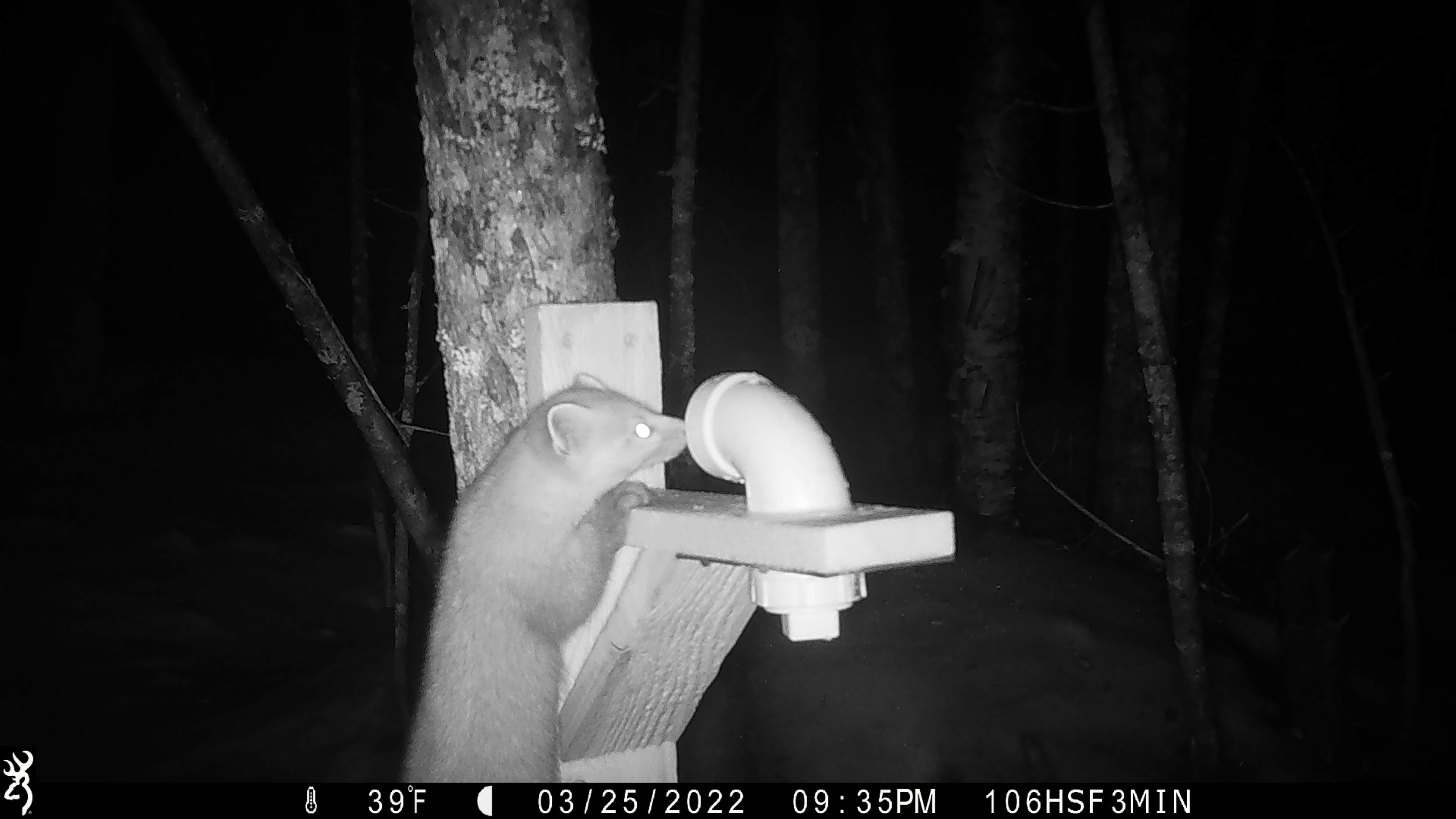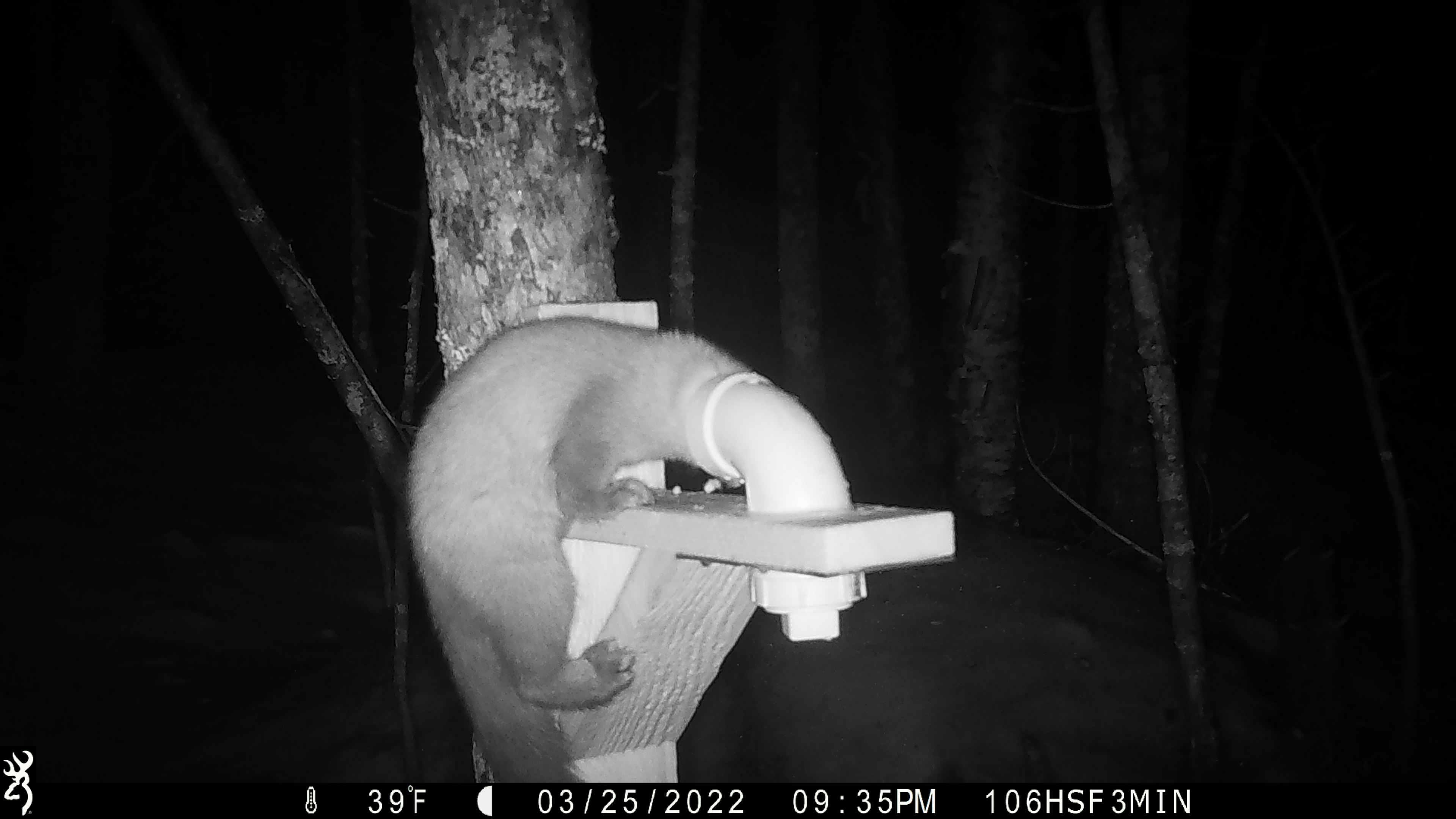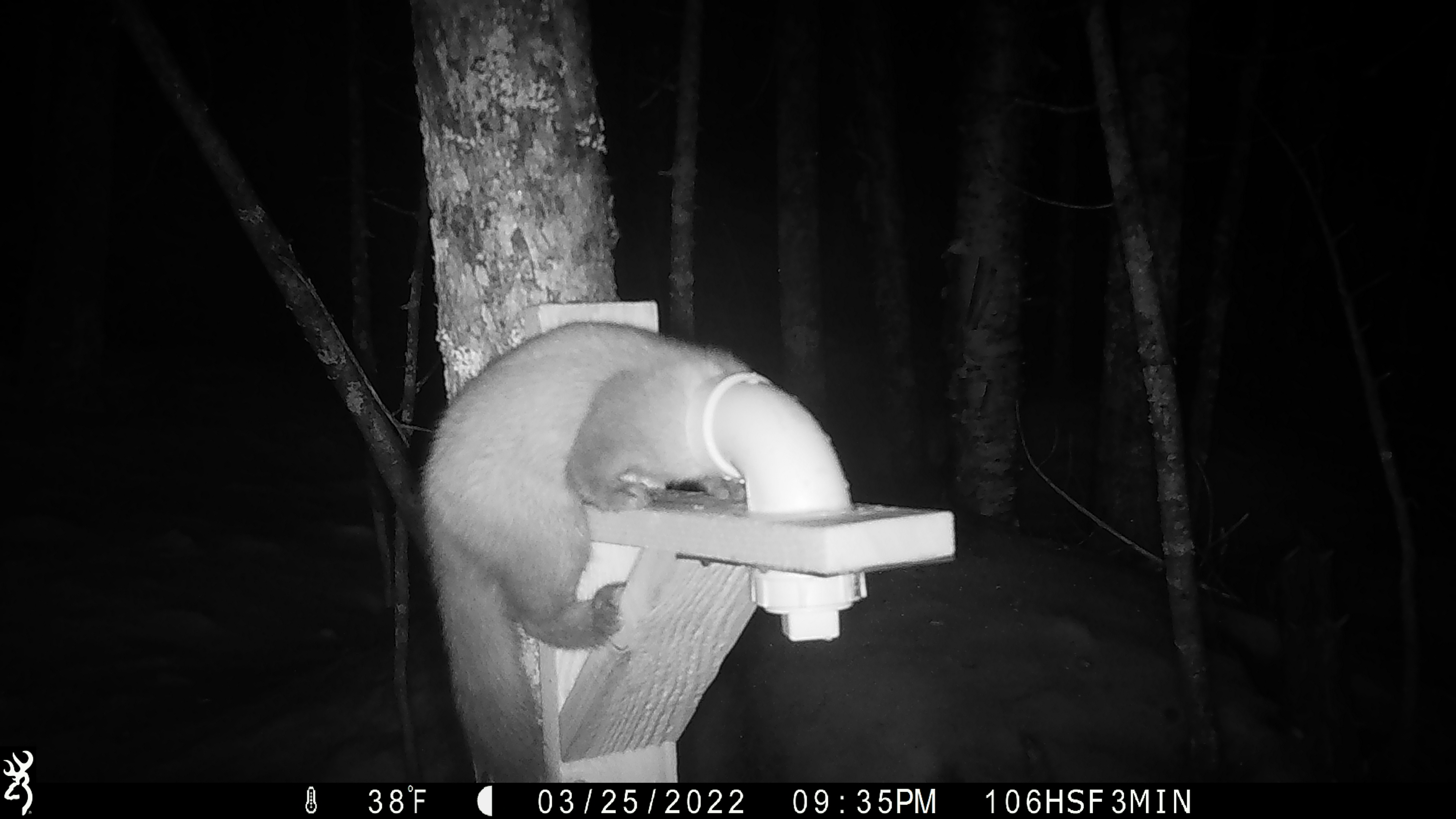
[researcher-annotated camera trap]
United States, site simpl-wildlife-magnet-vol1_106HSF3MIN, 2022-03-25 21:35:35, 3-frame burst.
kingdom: Animalia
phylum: Chordata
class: Mammalia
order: Carnivora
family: Mustelidae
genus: Martes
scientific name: Martes americana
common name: american marten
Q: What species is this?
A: American marten (Martes americana).